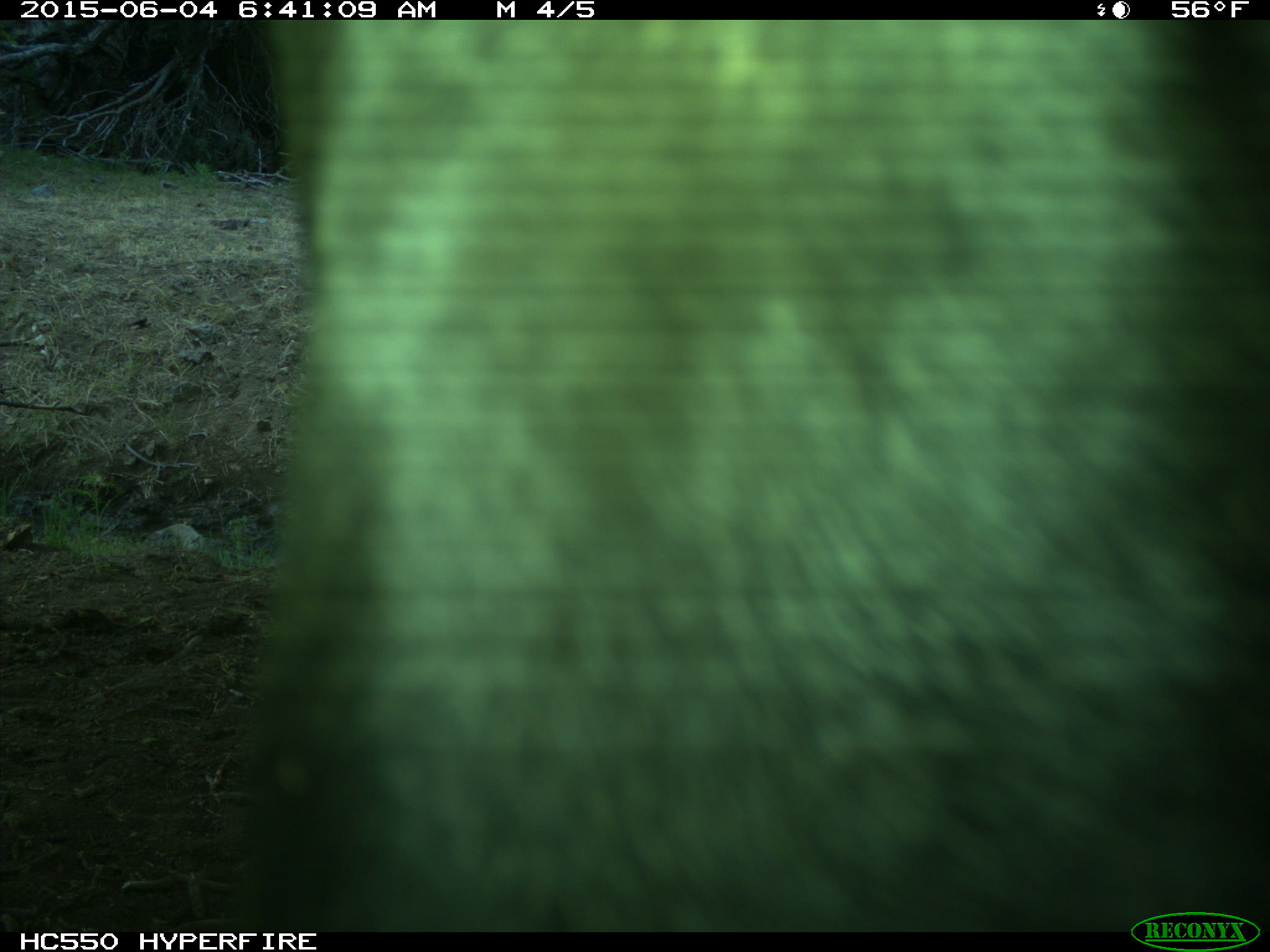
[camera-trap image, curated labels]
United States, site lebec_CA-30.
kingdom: Animalia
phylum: Chordata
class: Mammalia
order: Artiodactyla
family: Bovidae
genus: Bos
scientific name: Bos taurus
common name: domestic cow